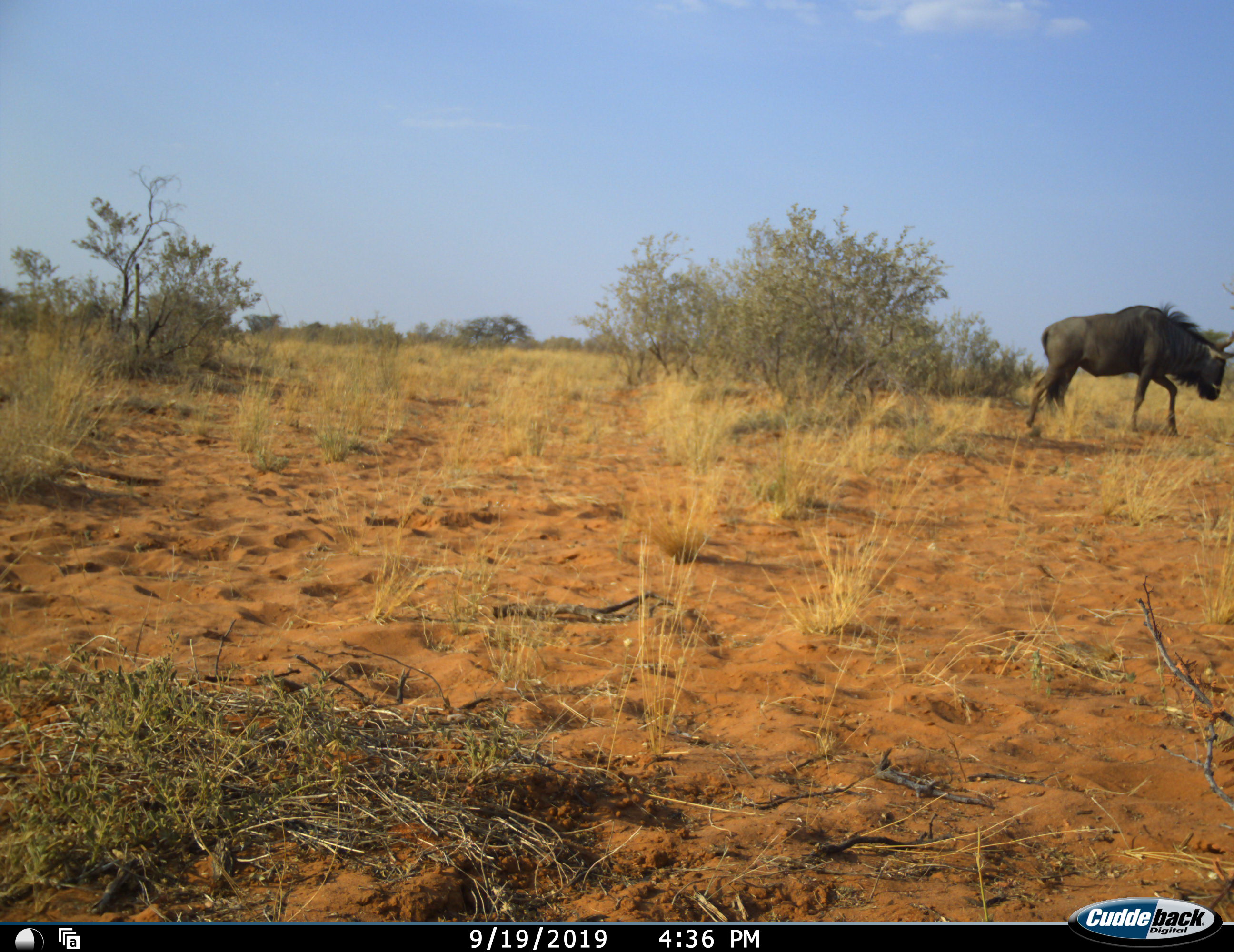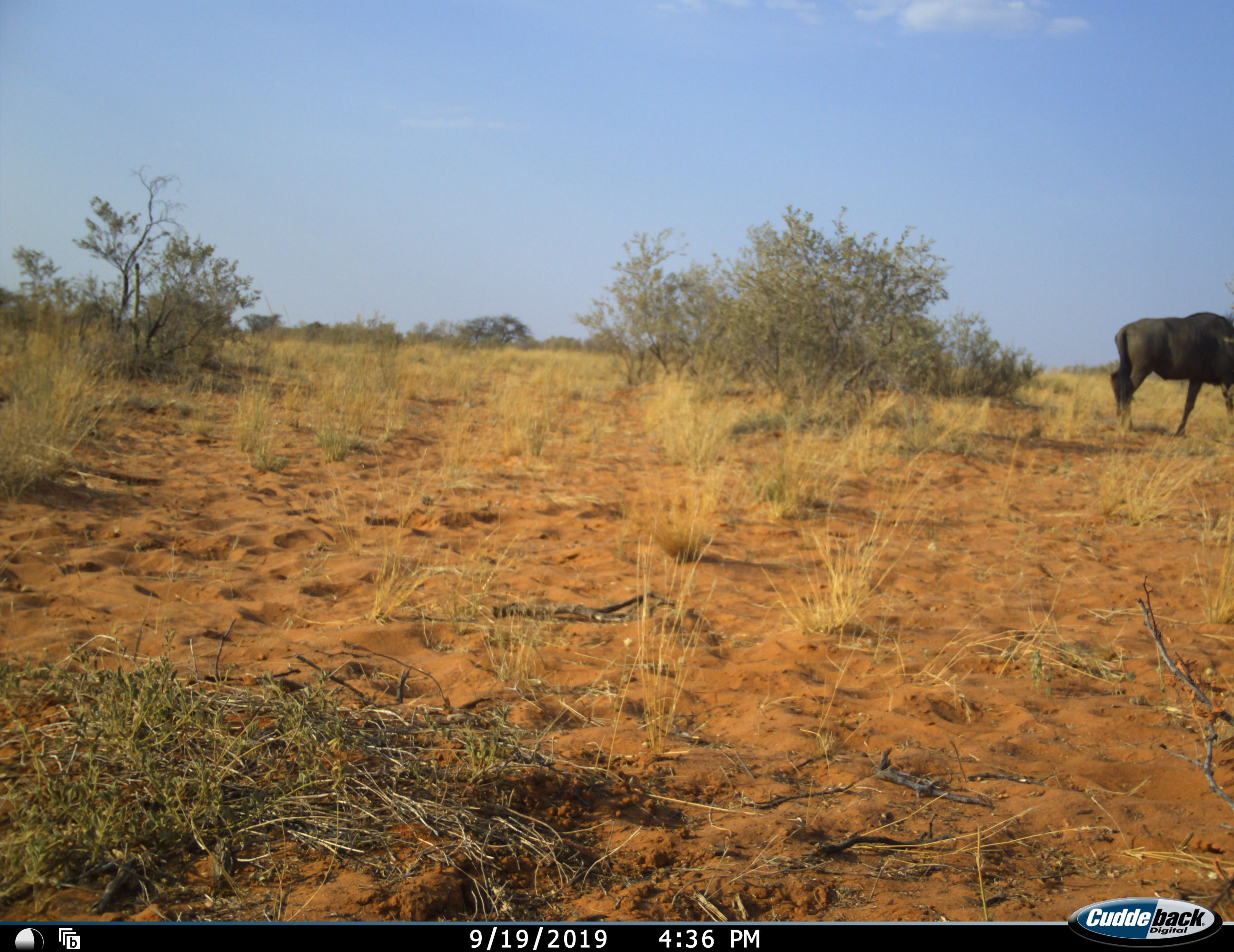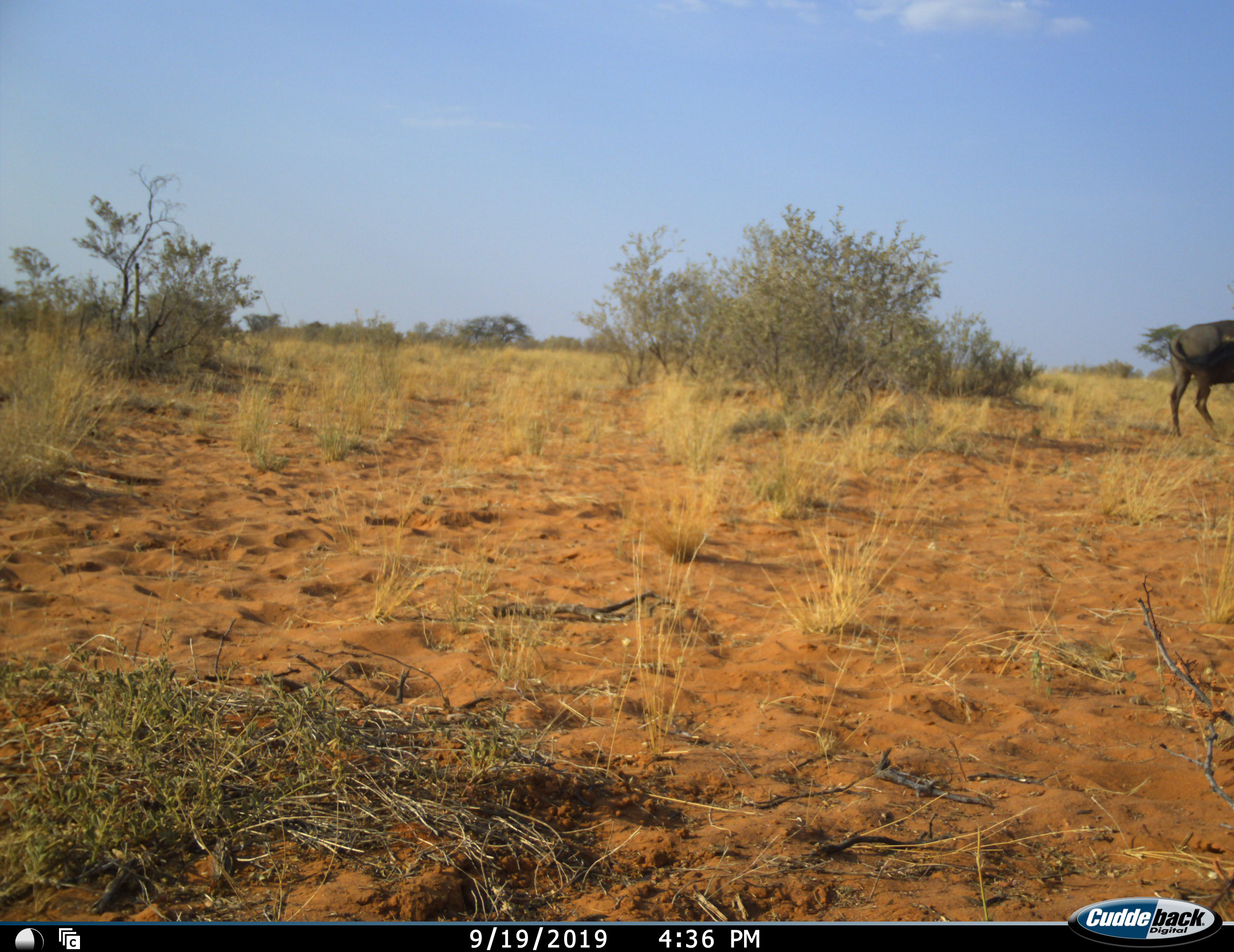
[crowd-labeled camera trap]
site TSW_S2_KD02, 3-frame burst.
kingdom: Animalia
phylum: Chordata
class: Mammalia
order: Artiodactyla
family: Bovidae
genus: Connochaetes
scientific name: Connochaetes taurinus taurinus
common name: blue wildebeest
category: wildebeestblue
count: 1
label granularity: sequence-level